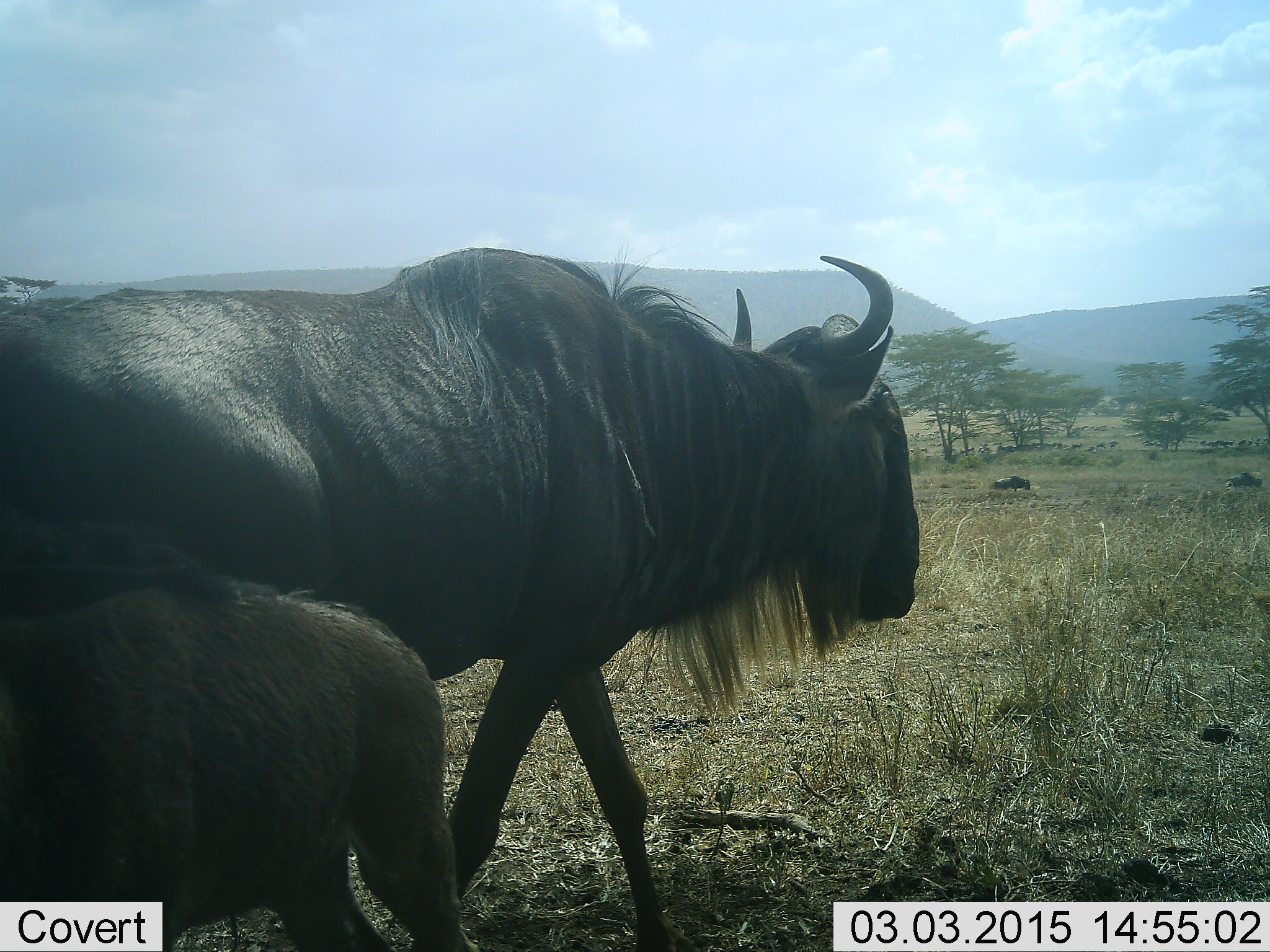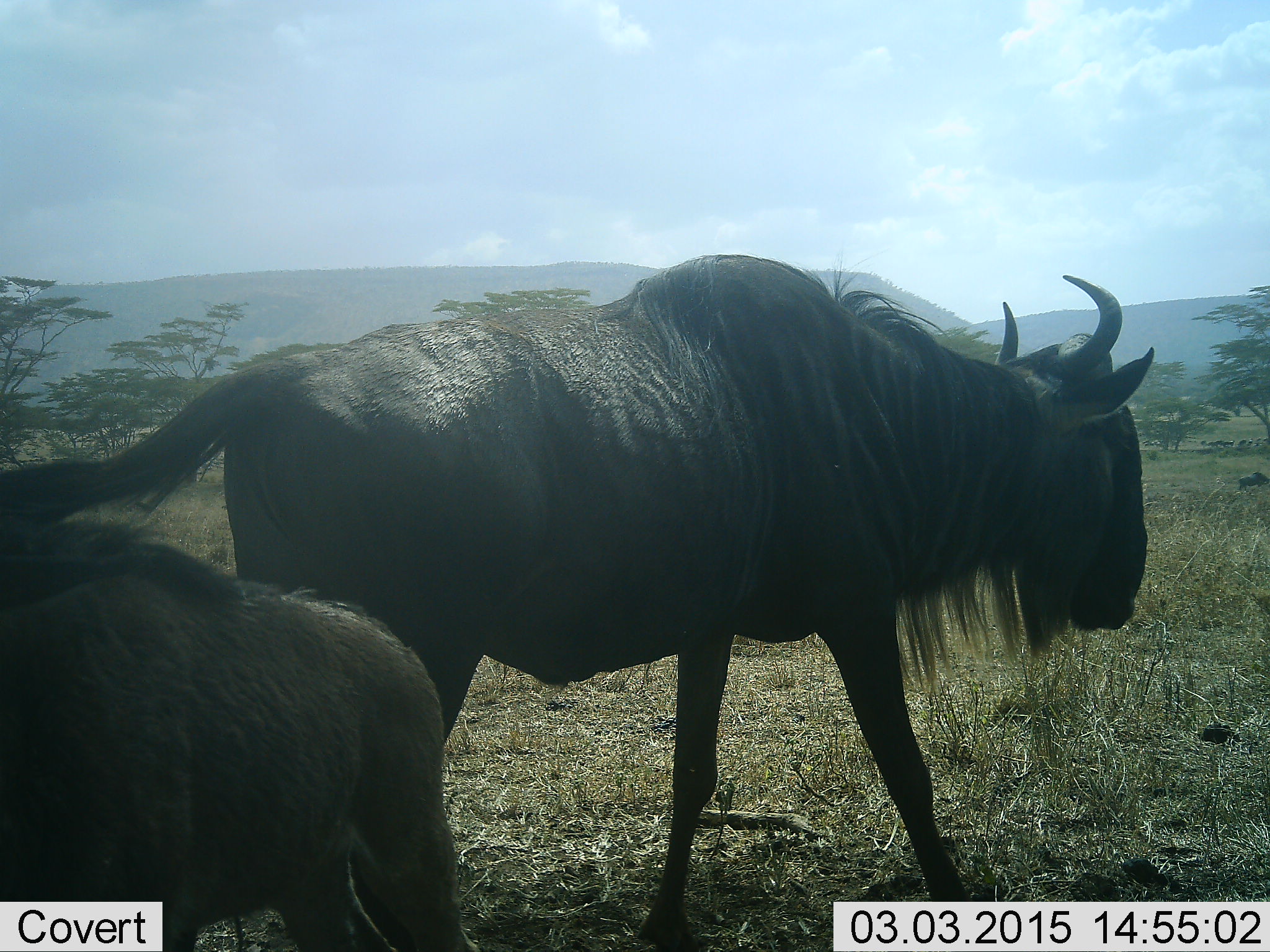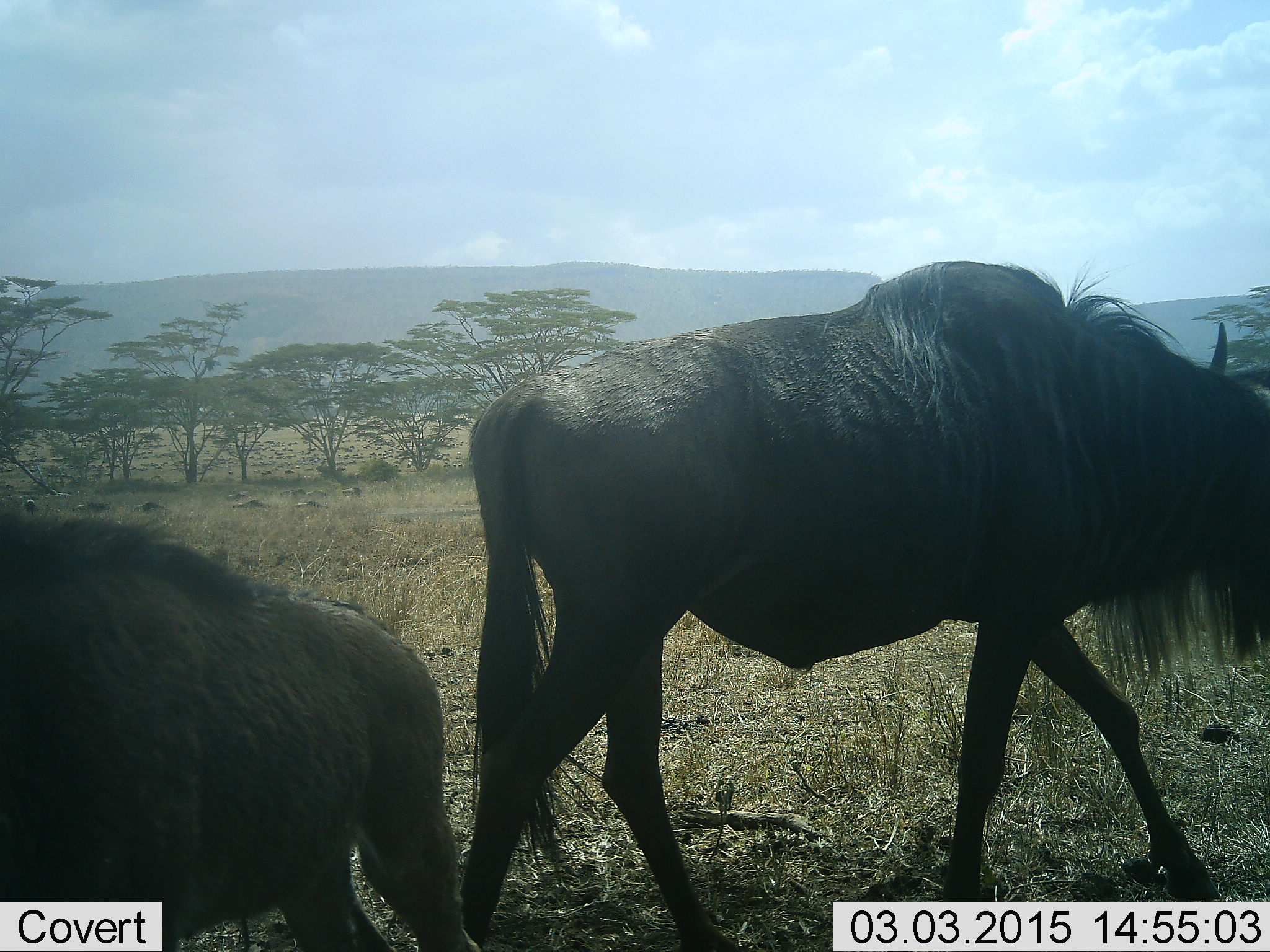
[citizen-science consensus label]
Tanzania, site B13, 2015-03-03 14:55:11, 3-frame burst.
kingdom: Animalia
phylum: Chordata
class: Mammalia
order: Artiodactyla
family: Bovidae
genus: Connochaetes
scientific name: Connochaetes taurinus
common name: blue wildebeest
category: wildebeest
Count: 2.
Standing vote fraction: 90%.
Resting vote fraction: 0%.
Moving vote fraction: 100%.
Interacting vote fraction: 0%.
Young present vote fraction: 50%.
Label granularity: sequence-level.